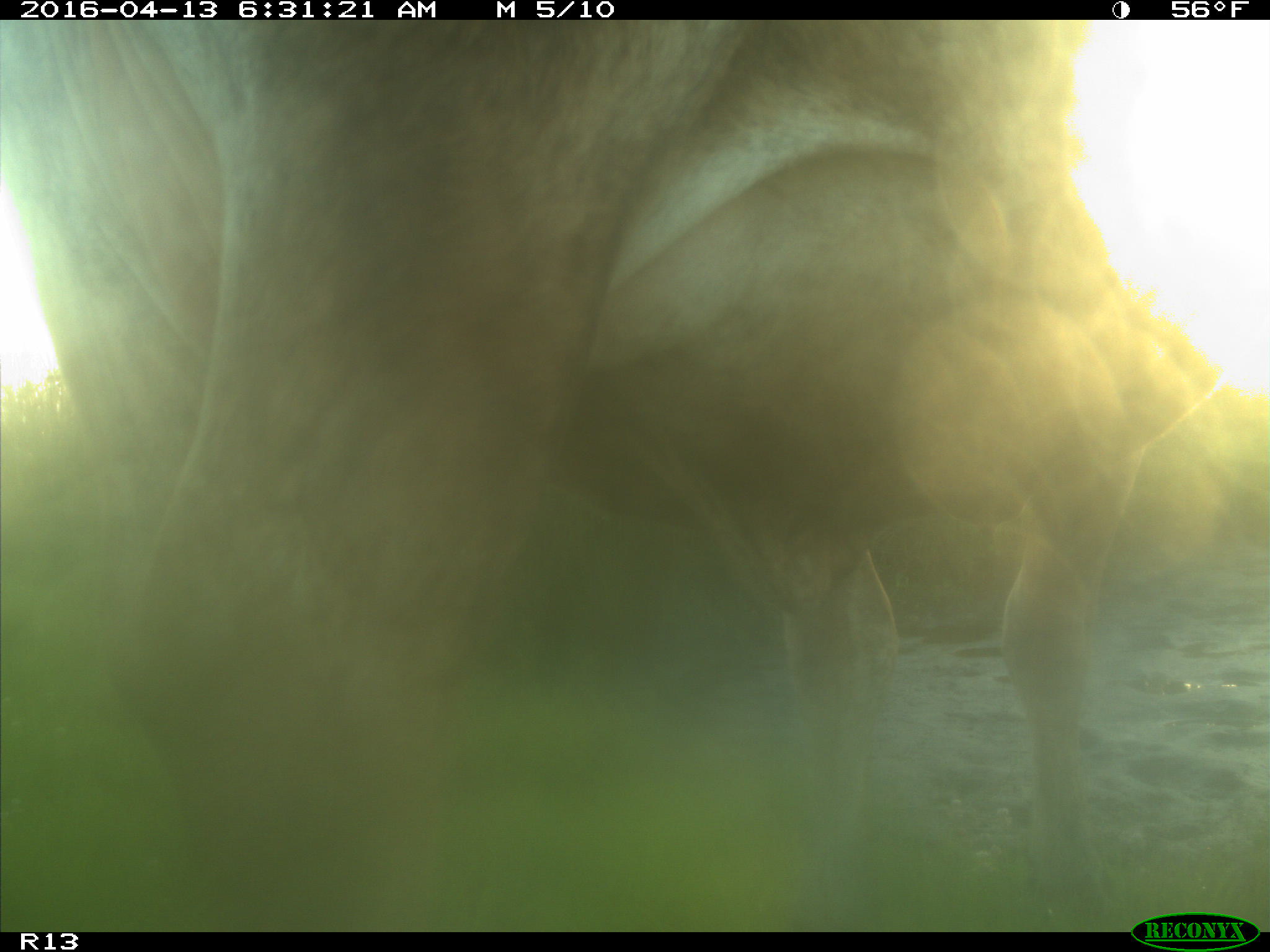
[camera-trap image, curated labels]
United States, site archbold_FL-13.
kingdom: Animalia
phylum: Chordata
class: Mammalia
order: Artiodactyla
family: Bovidae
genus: Bos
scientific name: Bos taurus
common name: domestic cow